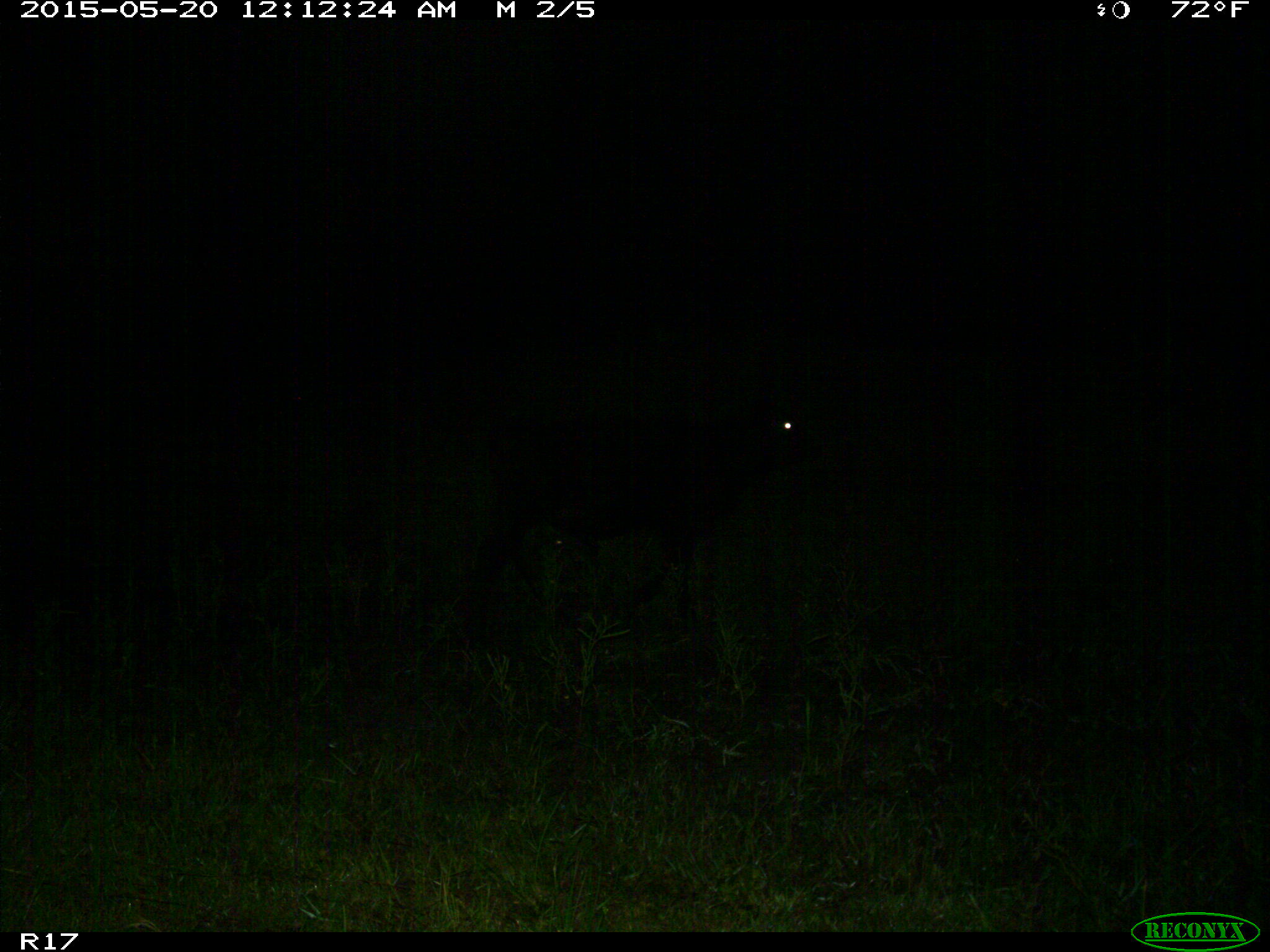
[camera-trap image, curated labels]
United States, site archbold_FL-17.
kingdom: Animalia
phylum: Chordata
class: Mammalia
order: Artiodactyla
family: Bovidae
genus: Bos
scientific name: Bos taurus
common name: domestic cow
Bos taurus (domestic cow).